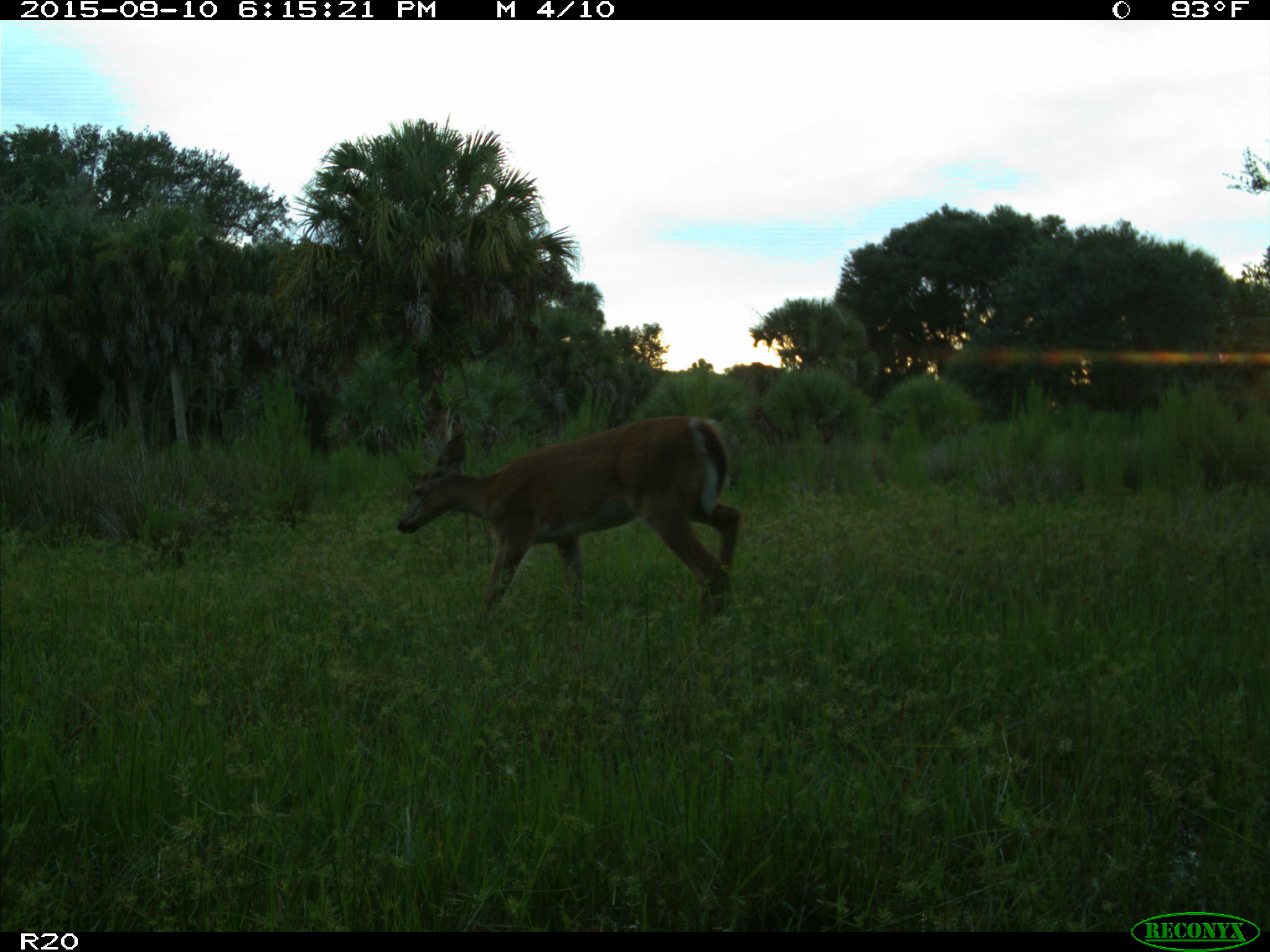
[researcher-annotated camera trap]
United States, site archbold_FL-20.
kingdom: Animalia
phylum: Chordata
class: Mammalia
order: Artiodactyla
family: Cervidae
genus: Odocoileus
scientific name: Odocoileus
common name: deer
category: unidentified deer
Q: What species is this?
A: Unidentified deer (deer) (Odocoileus).